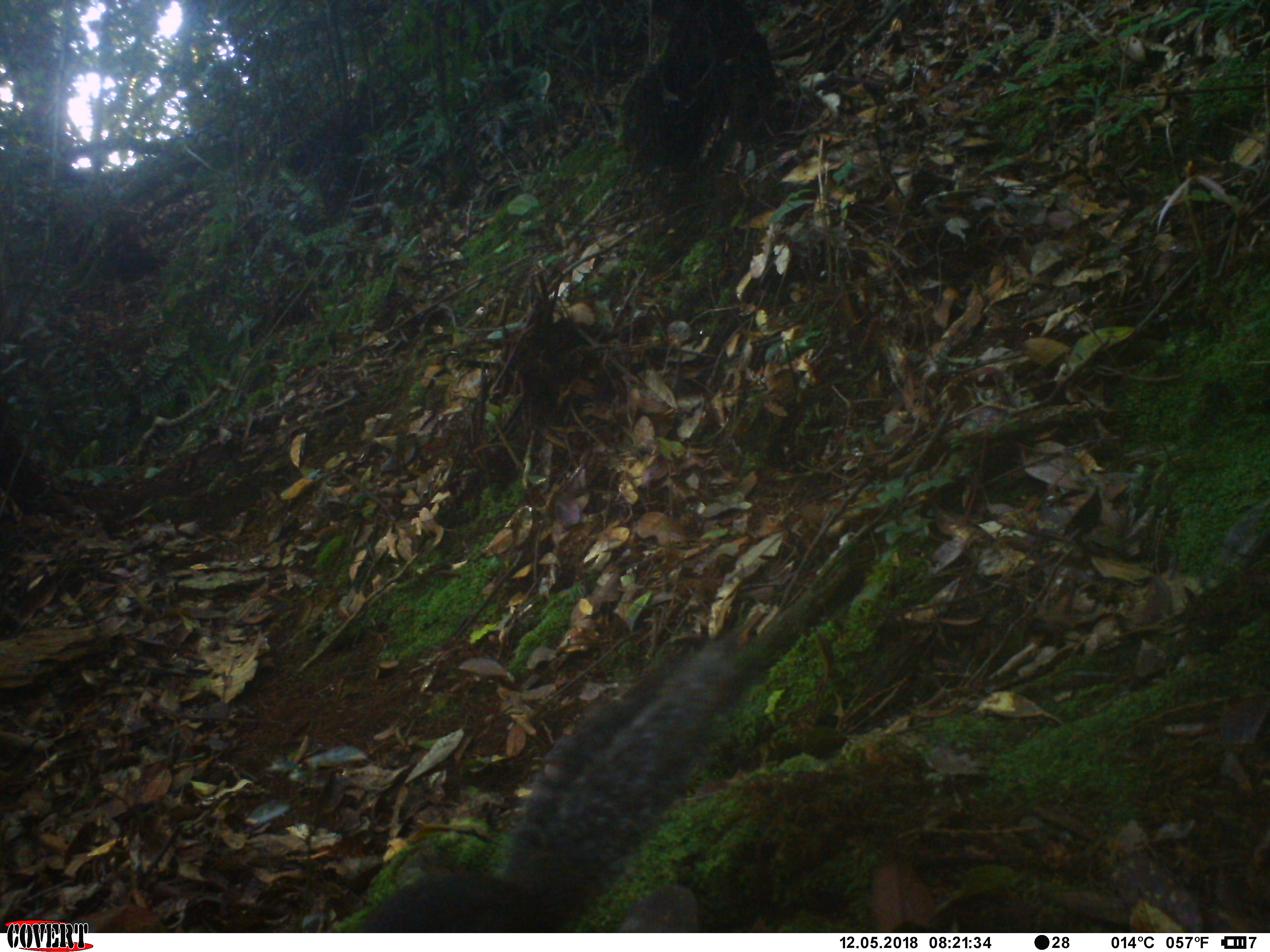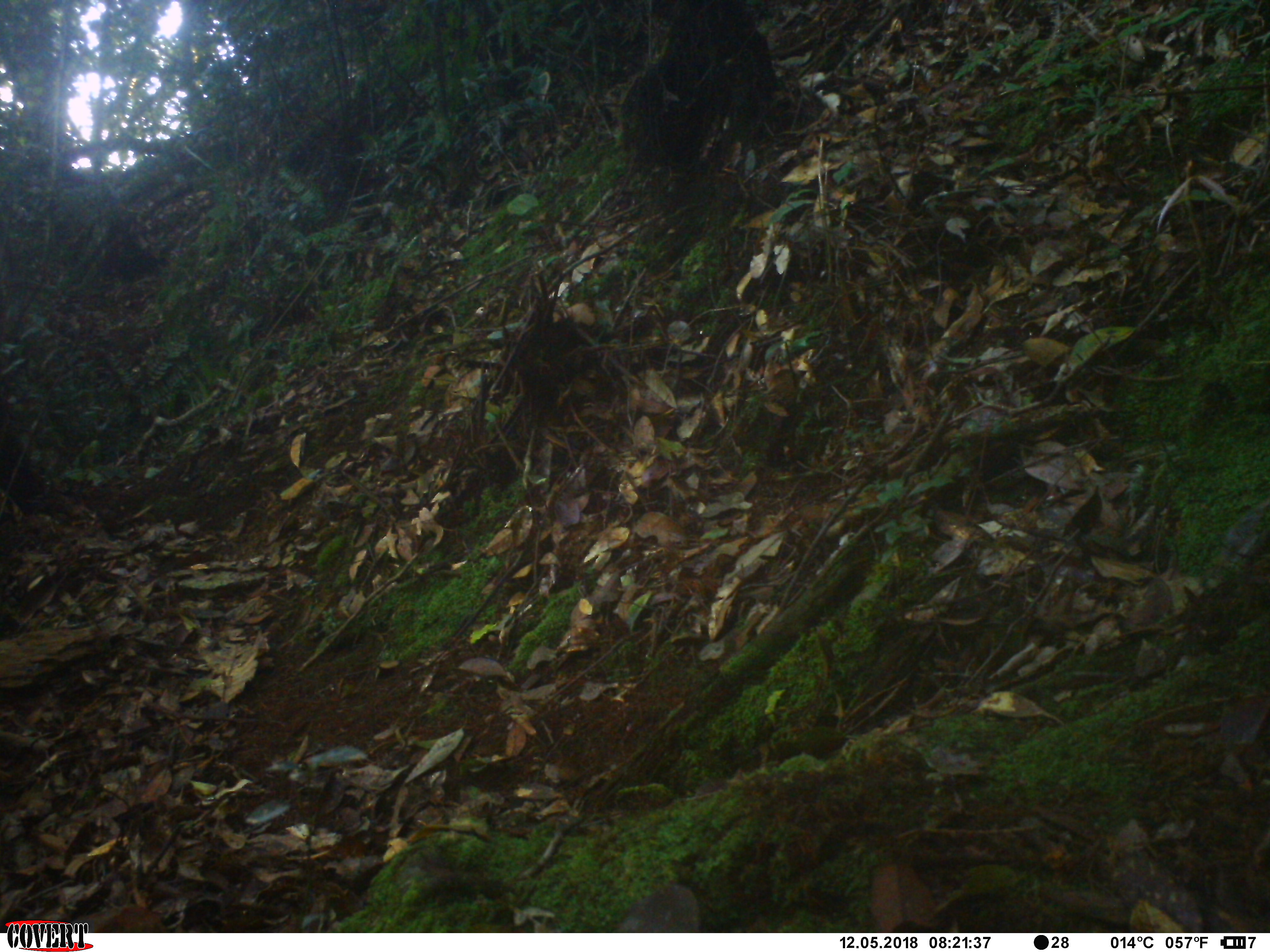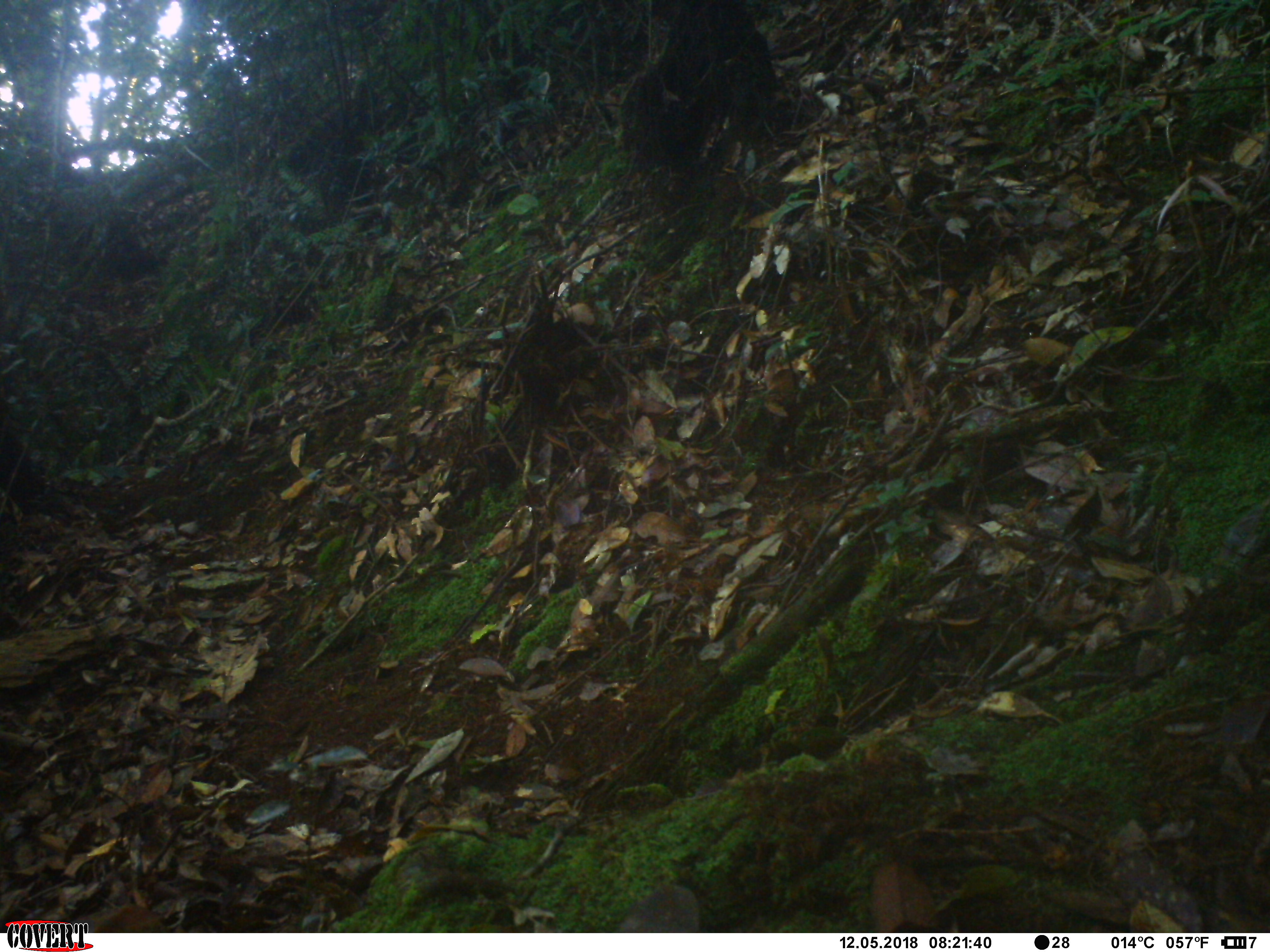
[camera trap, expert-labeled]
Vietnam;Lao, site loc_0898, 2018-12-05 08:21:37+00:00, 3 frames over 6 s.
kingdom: Animalia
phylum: Chordata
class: Mammalia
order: Rodentia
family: Sciuridae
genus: Dremomys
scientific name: Dremomys rufigenis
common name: red-cheeked squirrel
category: red cheeked squirrel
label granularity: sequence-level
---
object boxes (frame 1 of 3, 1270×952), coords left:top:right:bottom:
red cheeked squirrel: 356:634:739:932